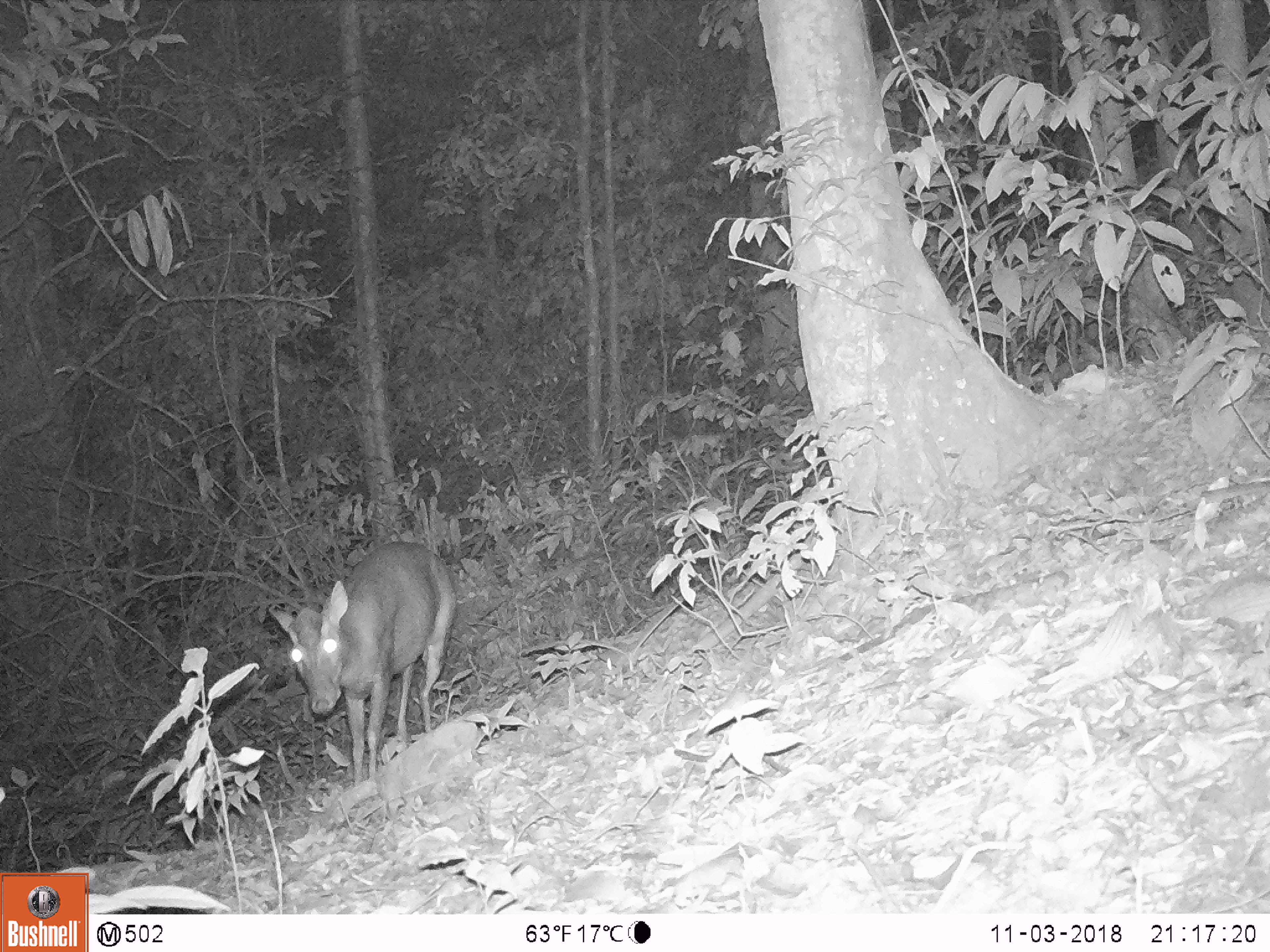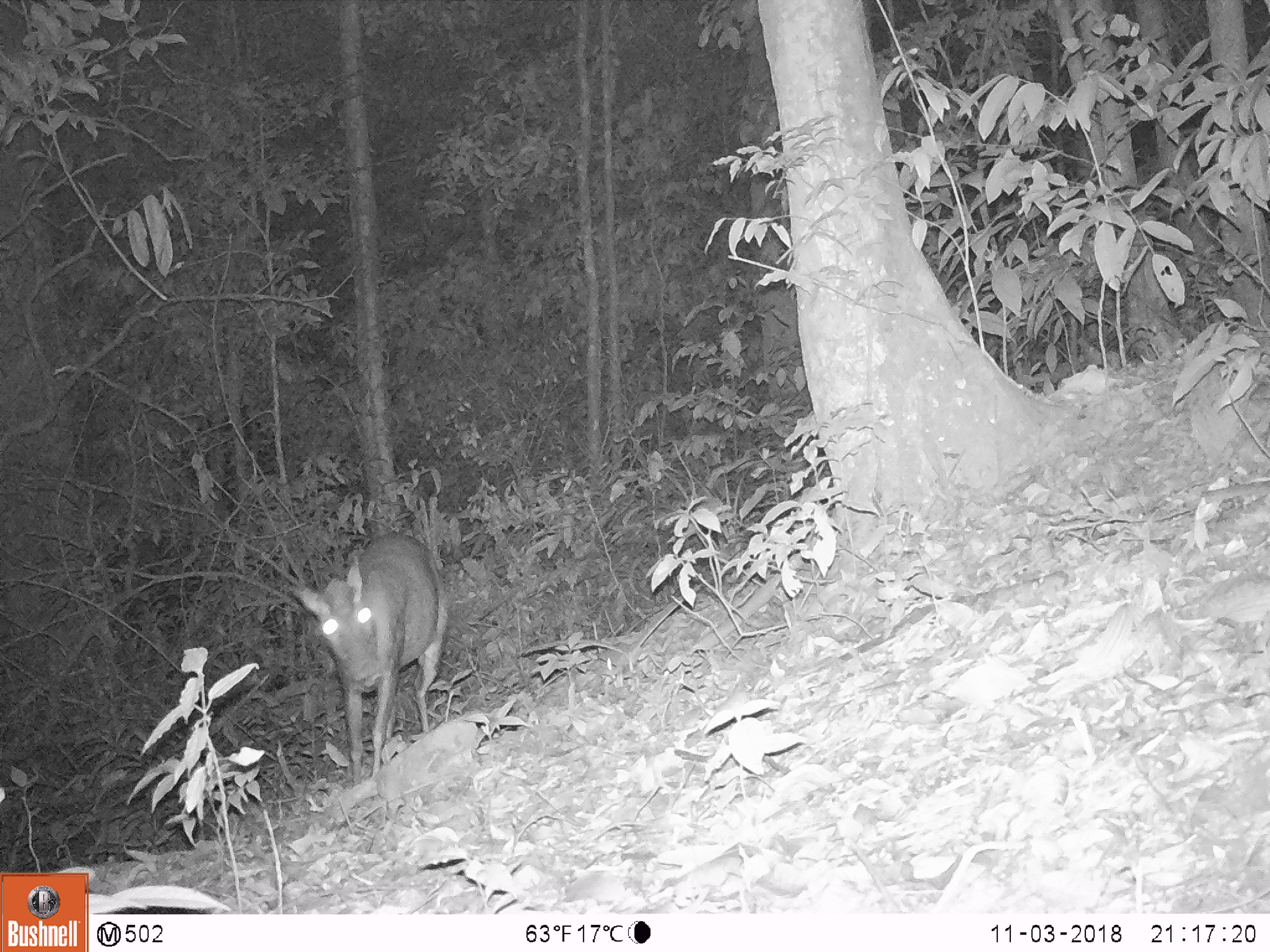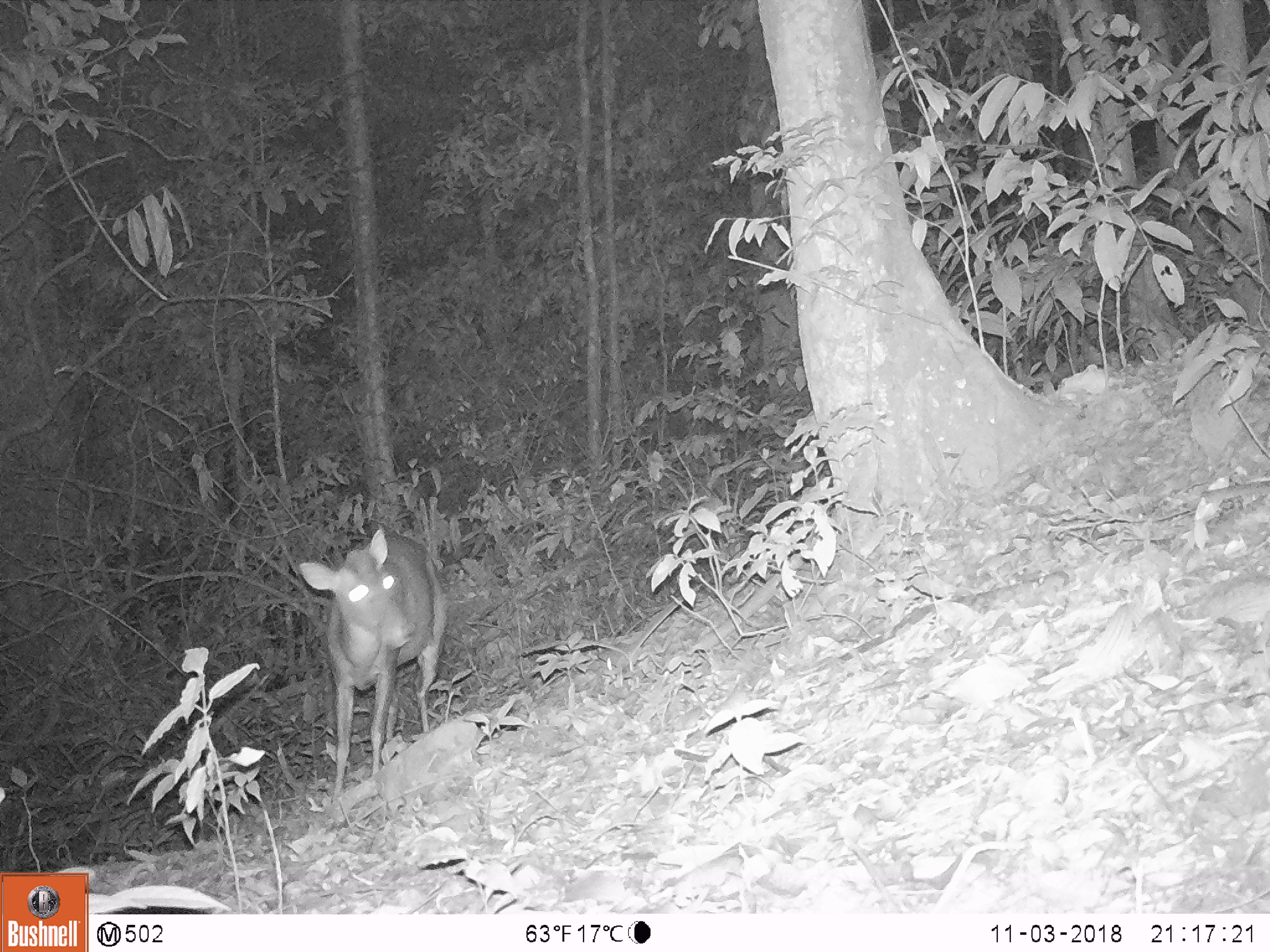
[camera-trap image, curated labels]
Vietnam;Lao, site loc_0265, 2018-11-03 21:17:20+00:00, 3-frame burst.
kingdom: Animalia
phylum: Chordata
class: Mammalia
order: Artiodactyla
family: Cervidae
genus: Muntiacus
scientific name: Muntiacus rooseveltorum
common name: roosevelt's muntjac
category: roosevelts muntjac group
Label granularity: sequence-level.